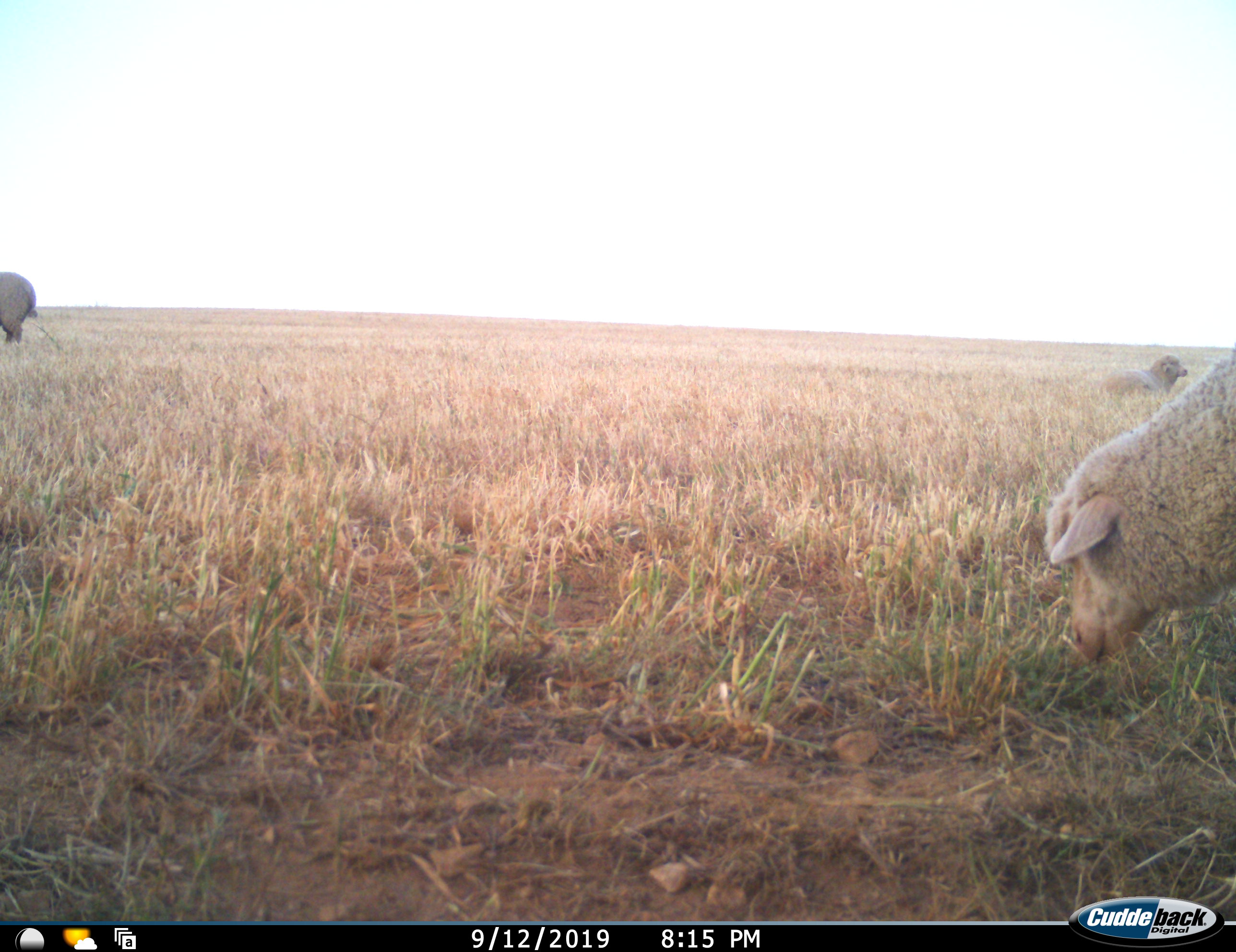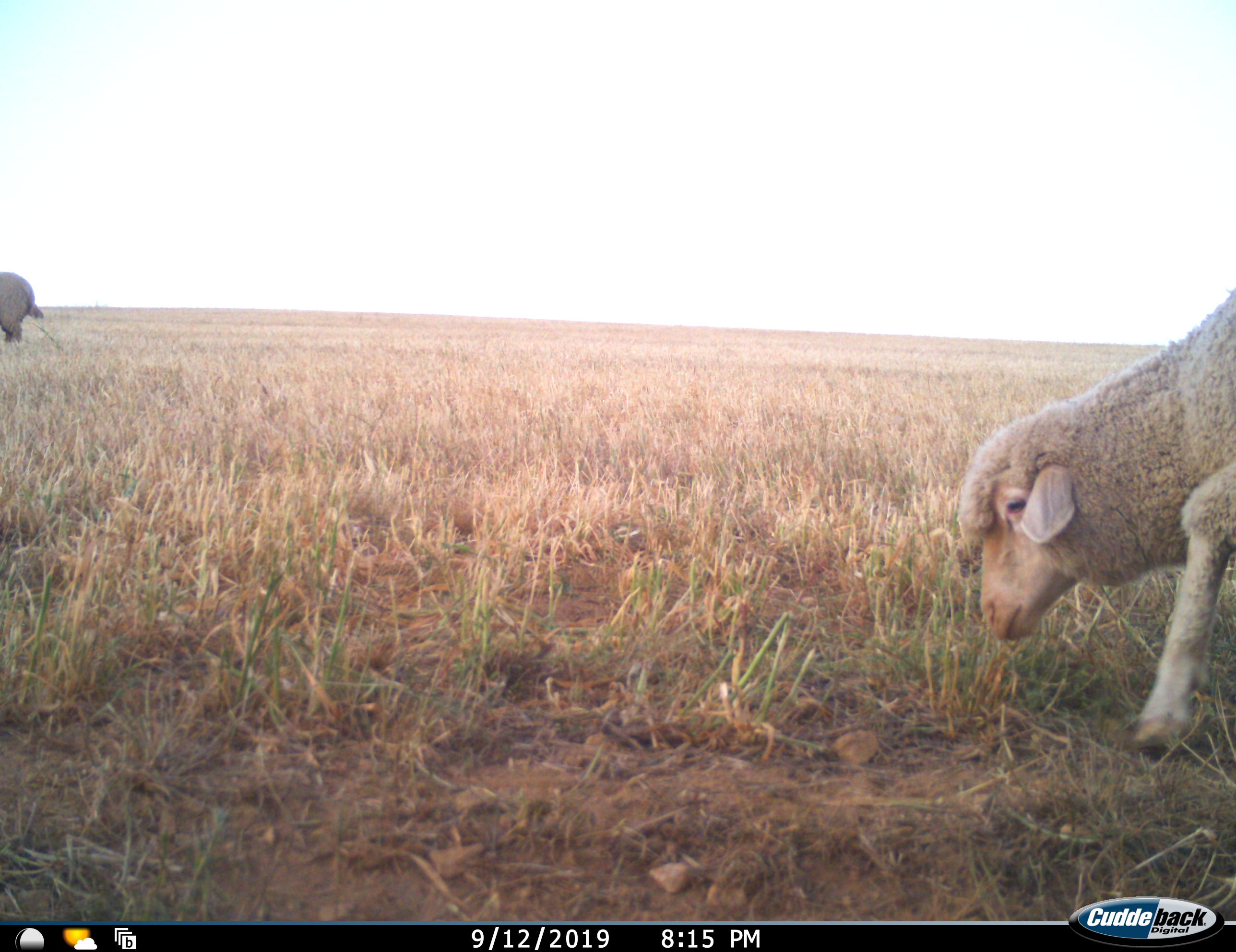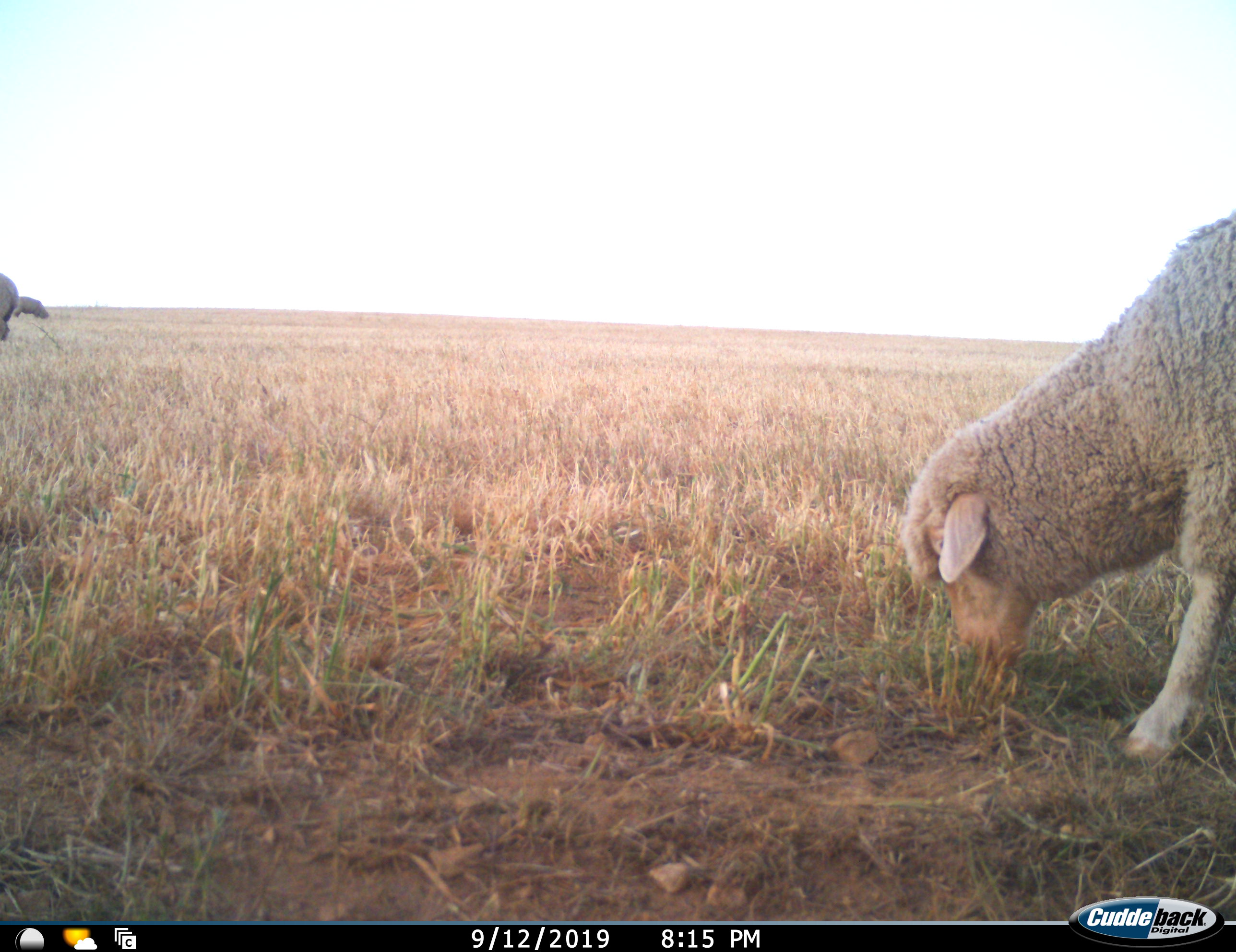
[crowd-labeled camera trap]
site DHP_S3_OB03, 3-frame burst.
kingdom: Animalia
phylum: Chordata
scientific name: Vertebrata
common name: domestic animal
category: domesticanimal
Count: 3.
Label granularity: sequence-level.